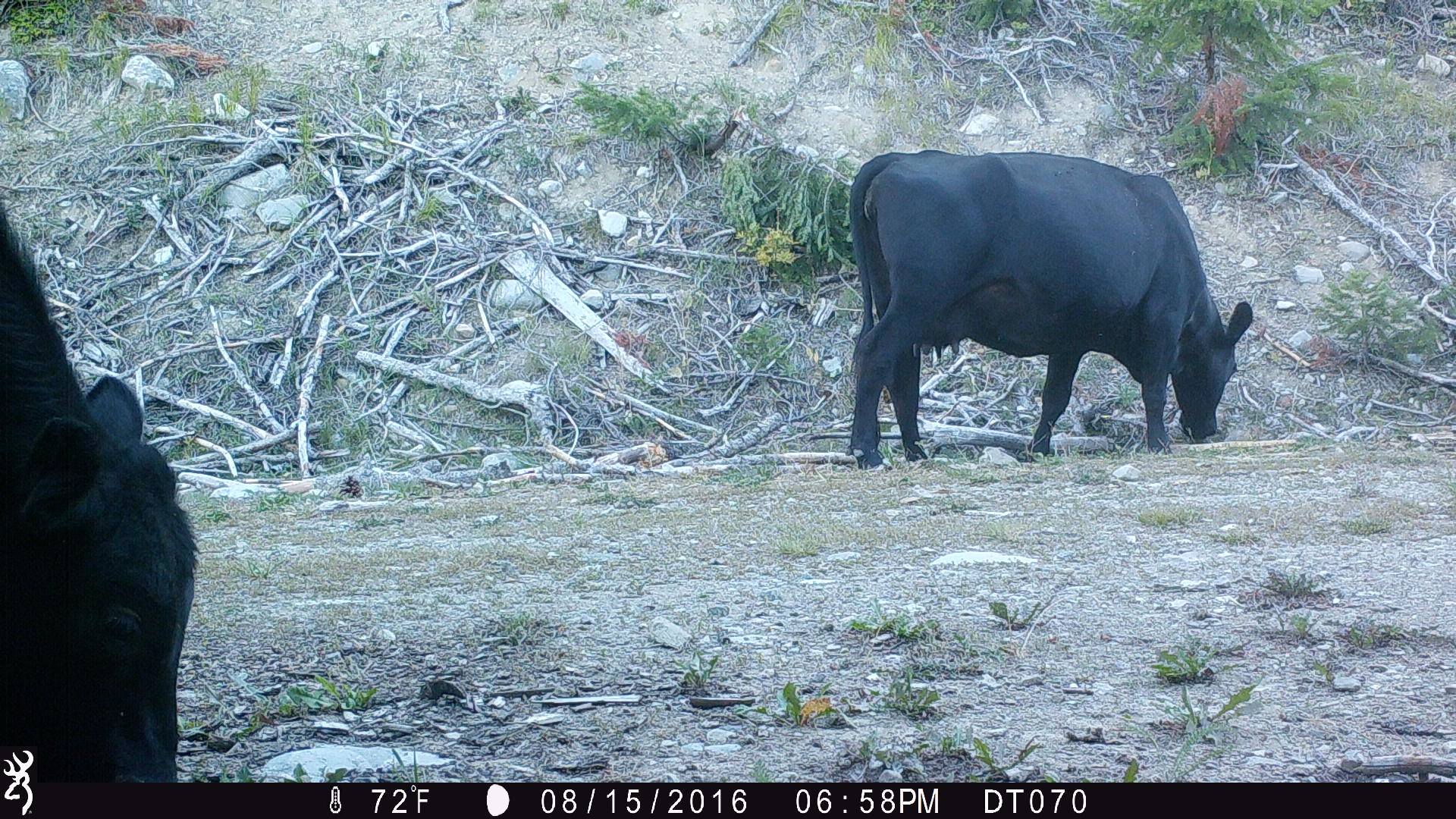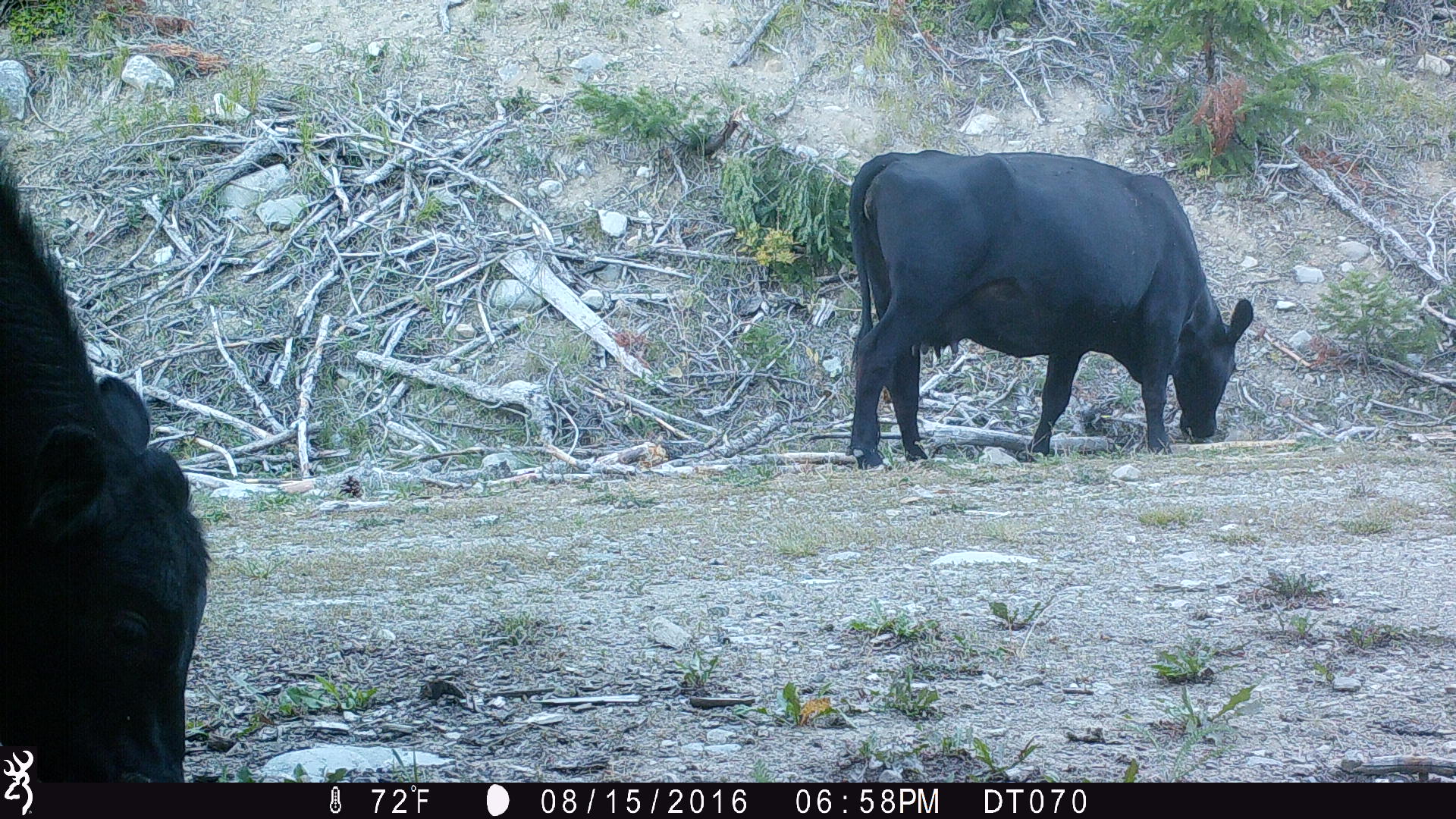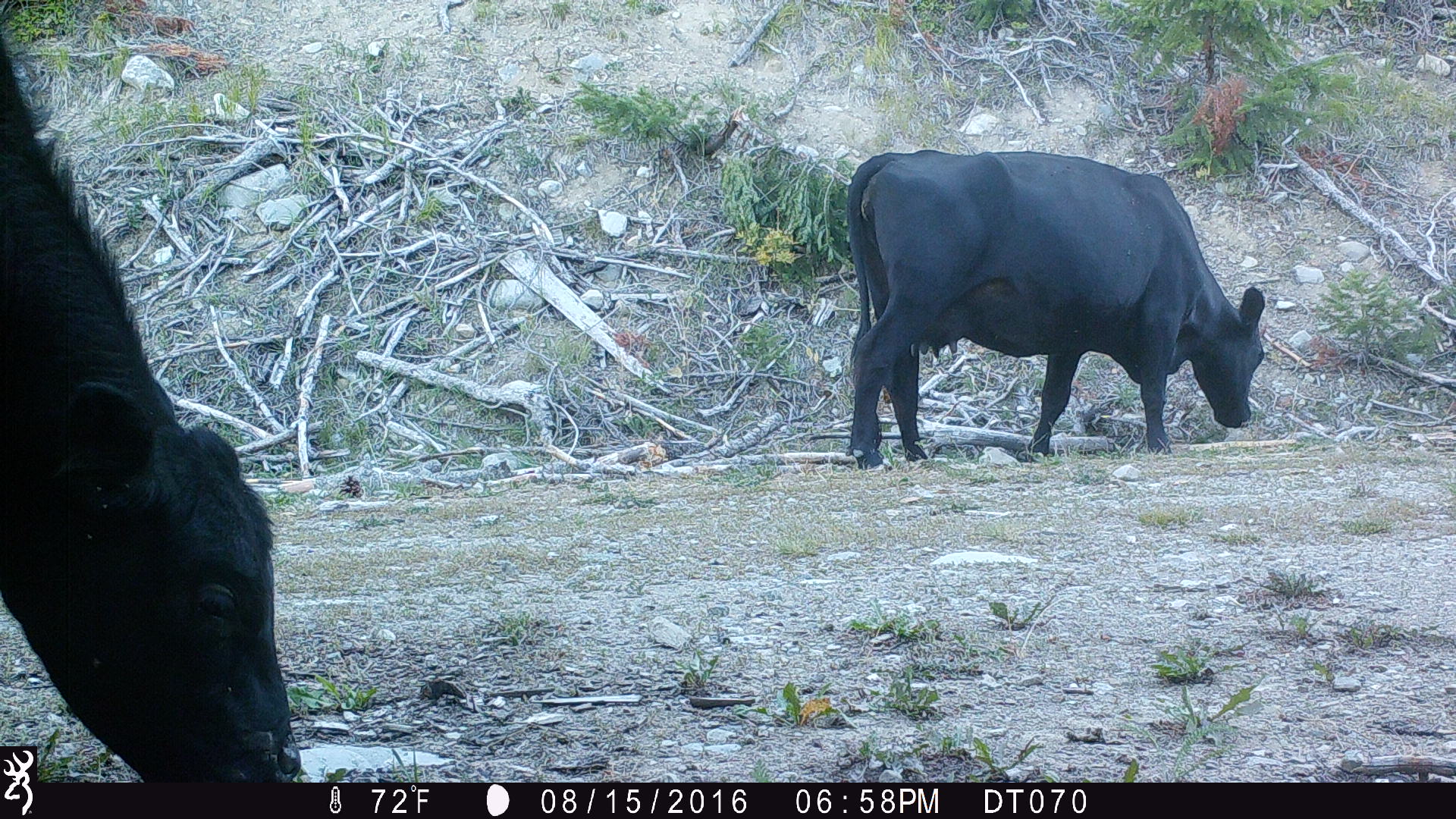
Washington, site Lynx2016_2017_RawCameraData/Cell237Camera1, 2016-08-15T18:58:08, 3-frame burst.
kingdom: Animalia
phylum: Chordata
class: Mammalia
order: Artiodactyla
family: Bovidae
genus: Bos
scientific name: Bos taurus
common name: domestic cattle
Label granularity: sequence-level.